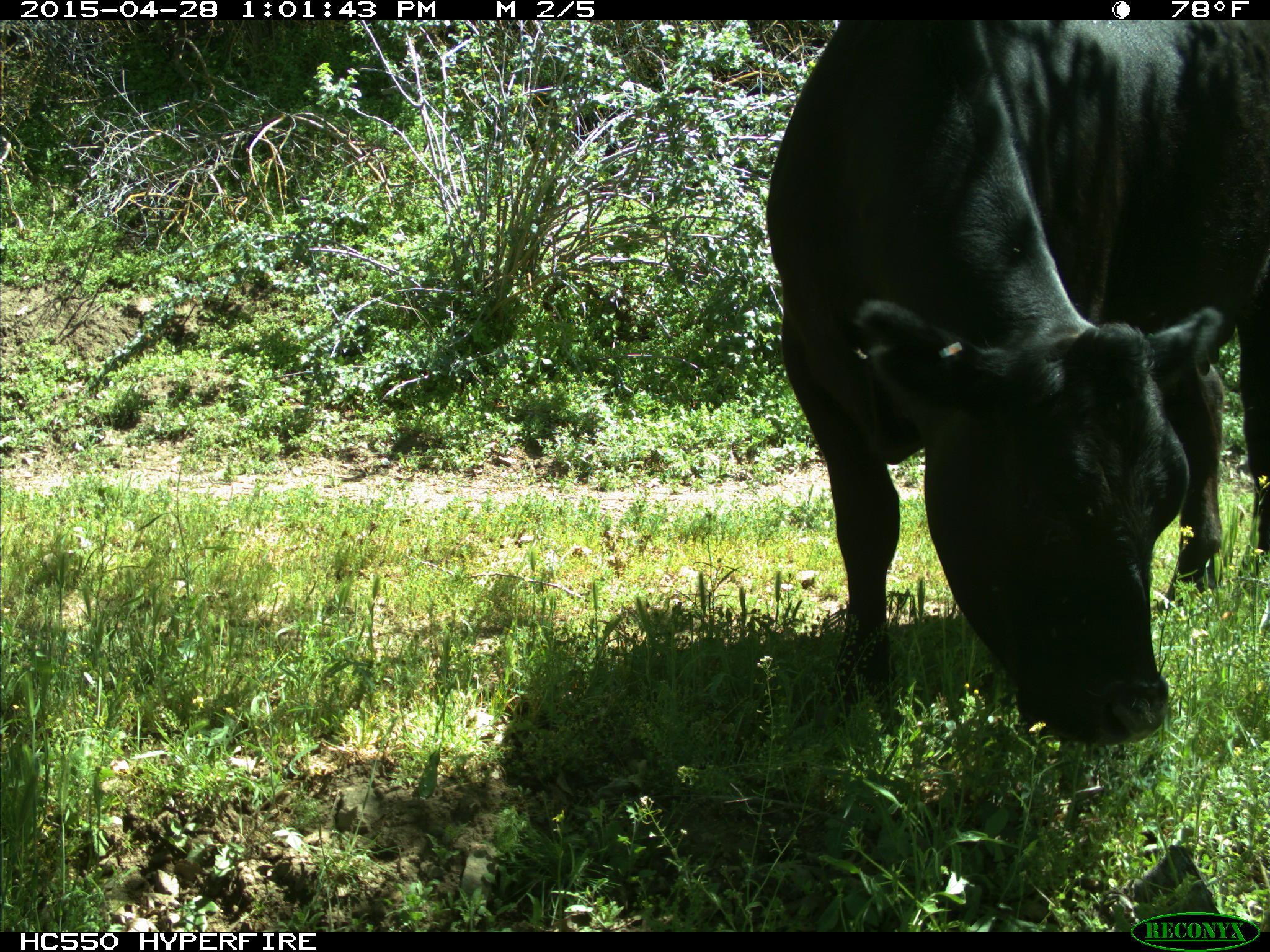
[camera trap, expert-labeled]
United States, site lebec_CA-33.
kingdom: Animalia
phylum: Chordata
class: Mammalia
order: Artiodactyla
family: Bovidae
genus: Bos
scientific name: Bos taurus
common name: domestic cow